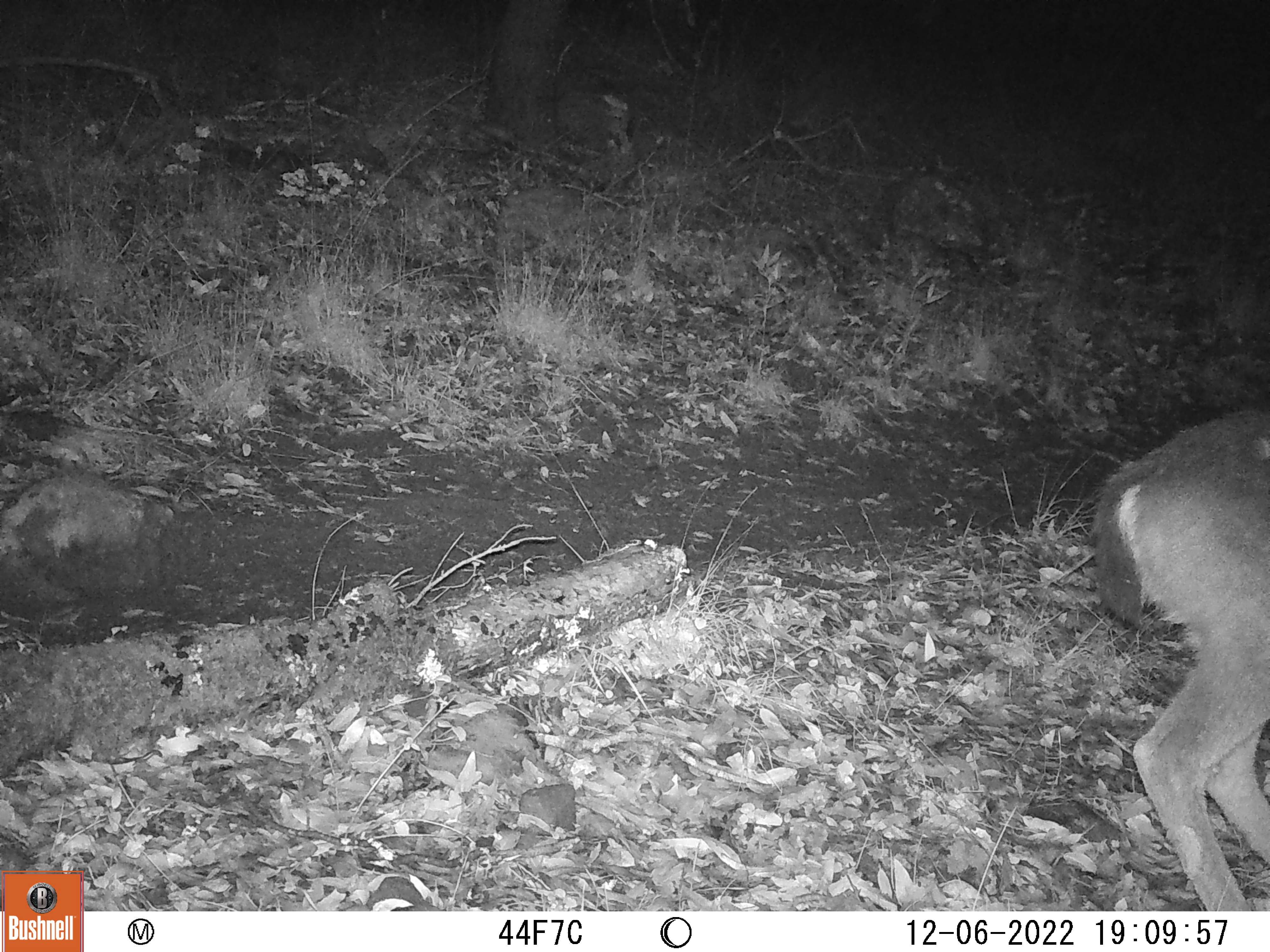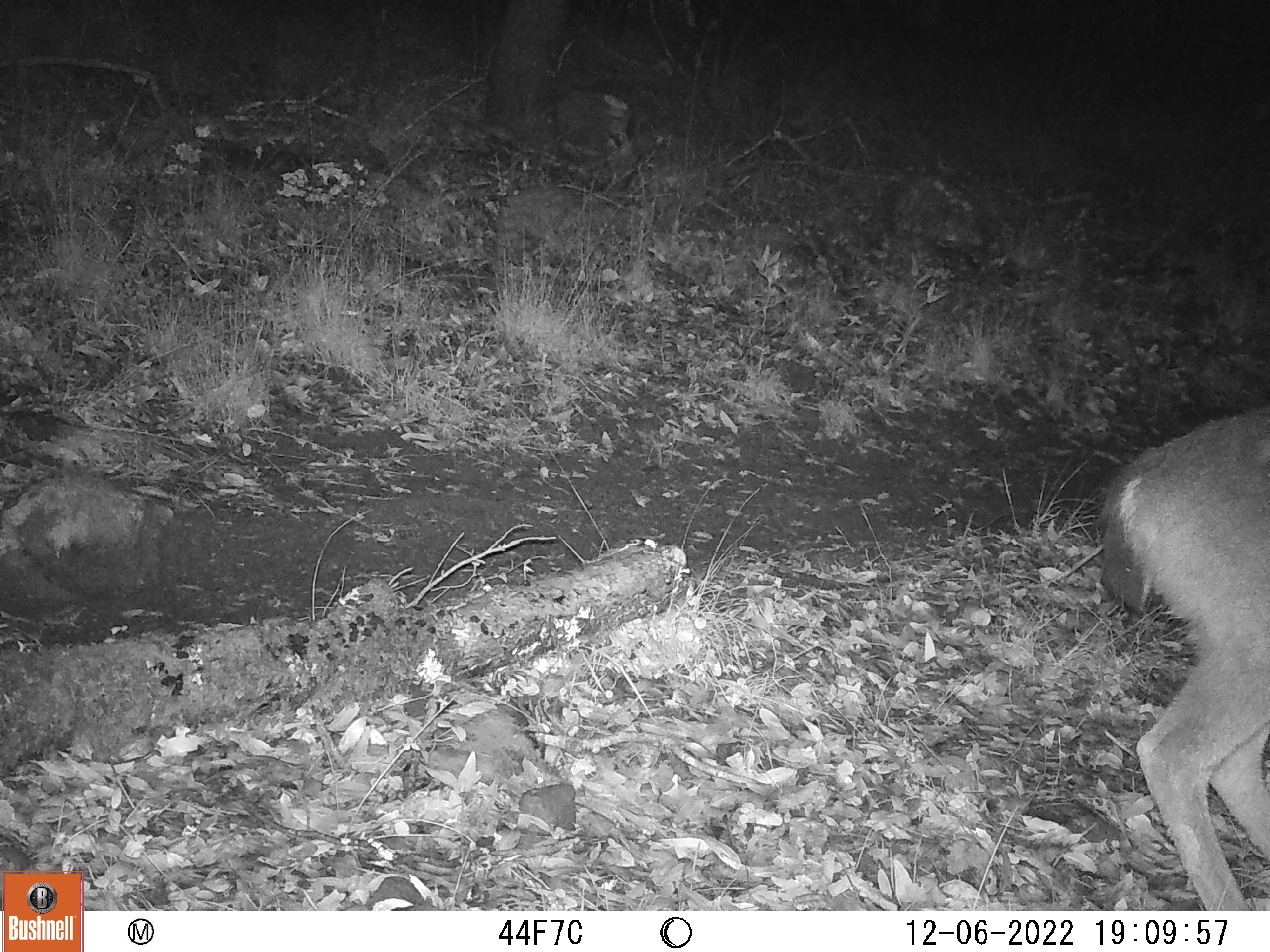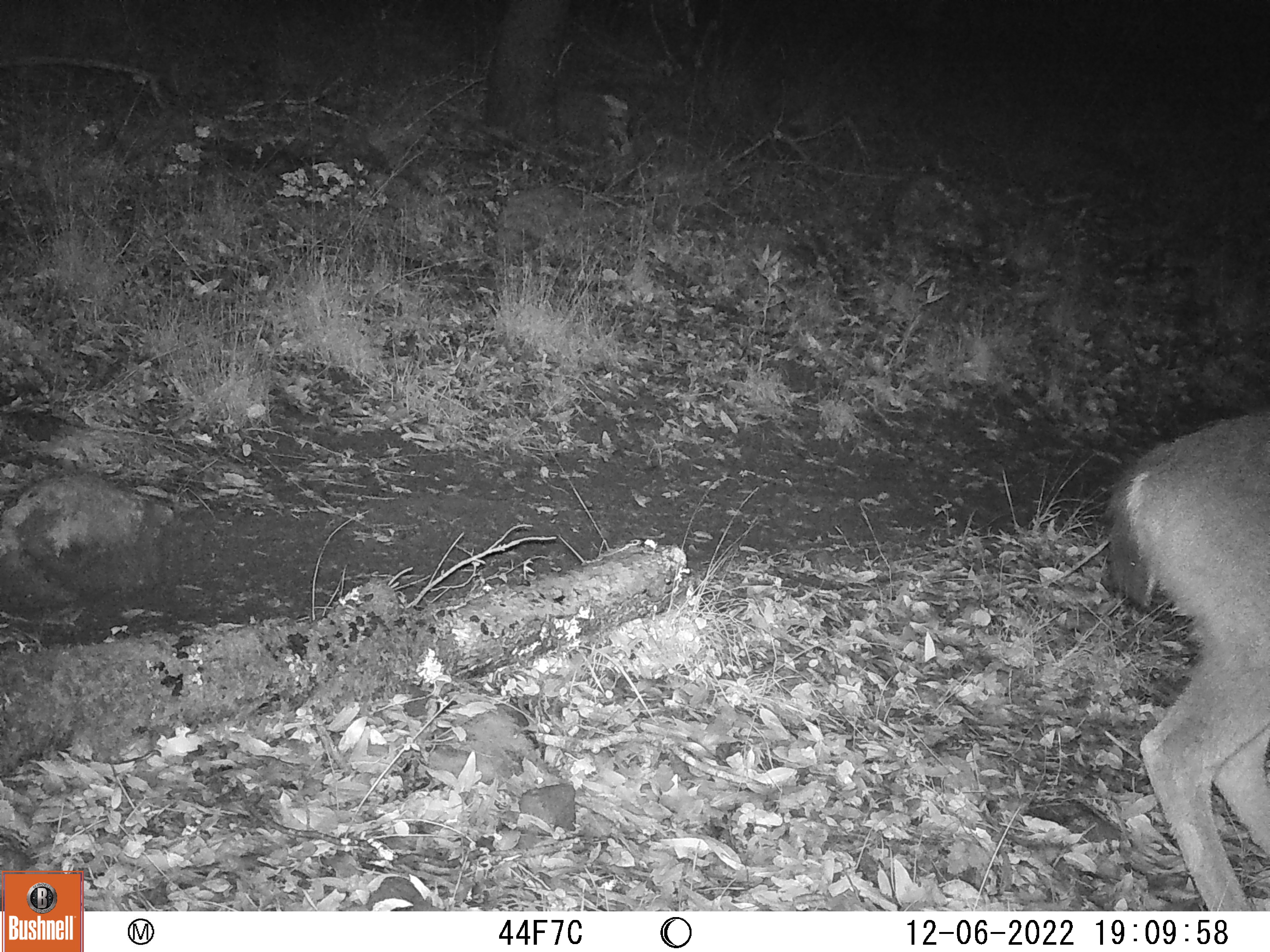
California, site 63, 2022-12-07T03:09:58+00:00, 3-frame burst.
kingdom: Animalia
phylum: Chordata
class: Mammalia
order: Artiodactyla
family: Cervidae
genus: Odocoileus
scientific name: Odocoileus hemionus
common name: mule deer